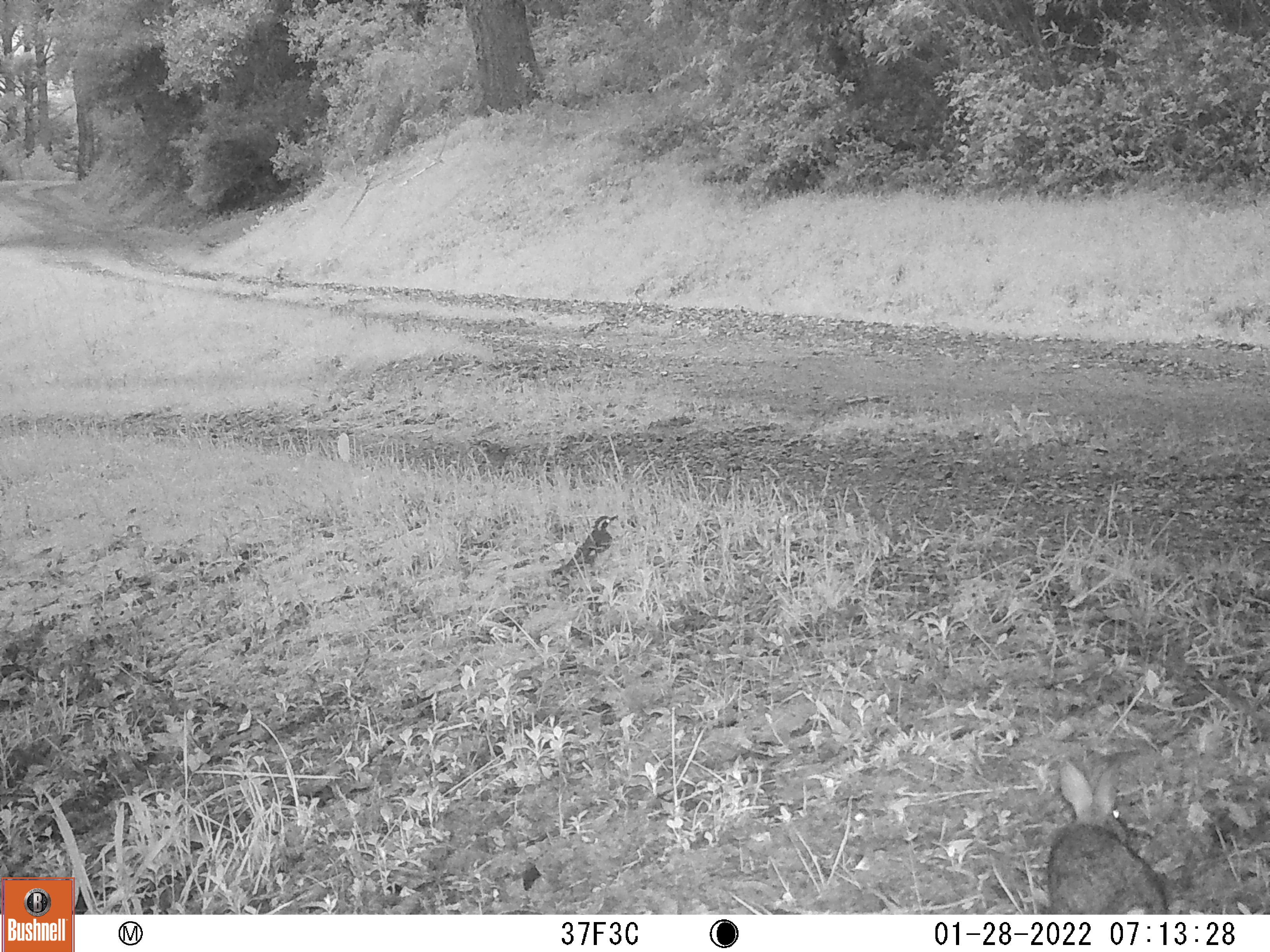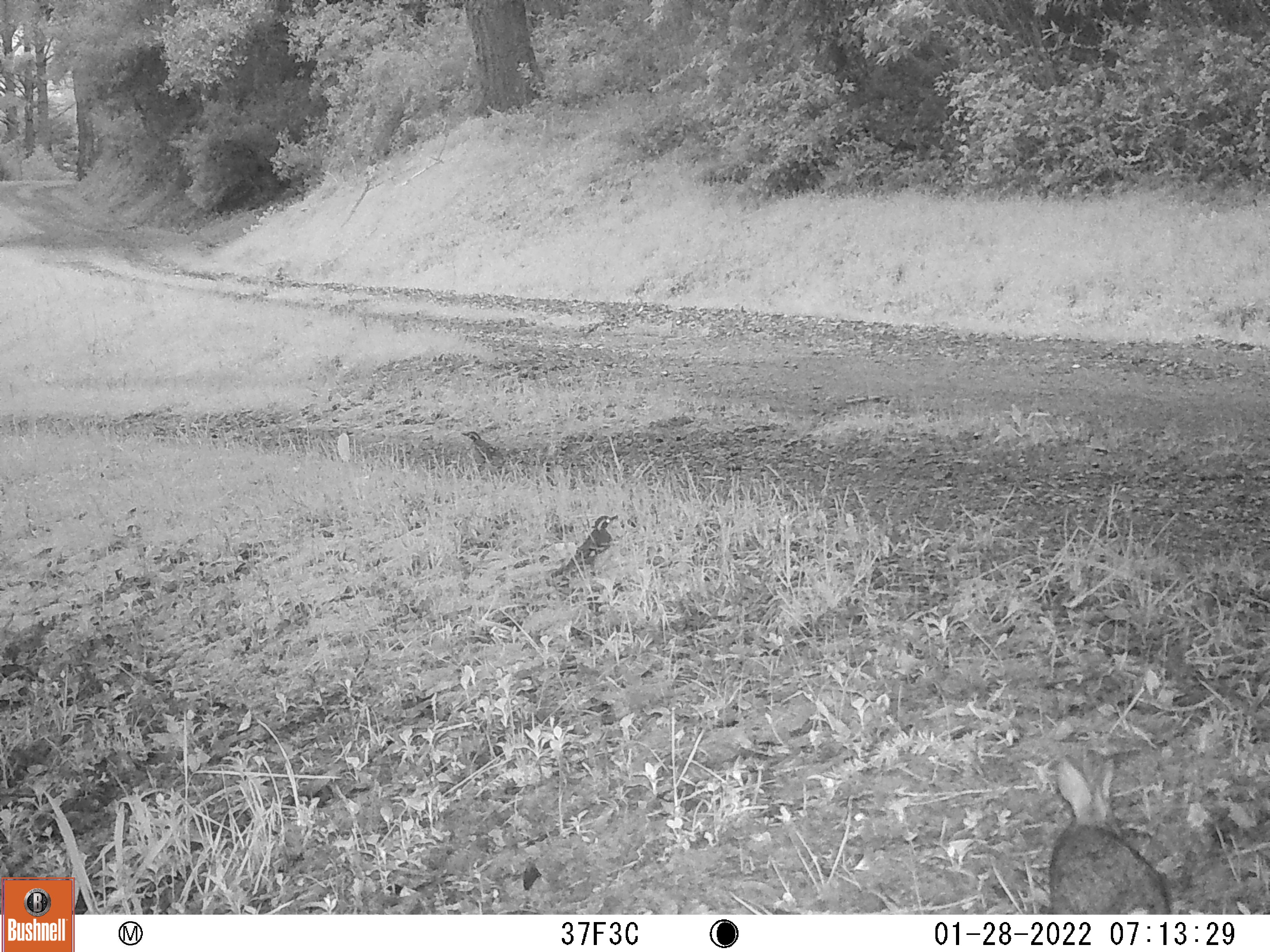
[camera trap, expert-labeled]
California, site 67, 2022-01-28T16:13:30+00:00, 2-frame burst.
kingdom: Animalia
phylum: Chordata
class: Mammalia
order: Lagomorpha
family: Leporidae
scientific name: Leporidae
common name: rabbit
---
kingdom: Animalia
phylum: Chordata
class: Aves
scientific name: Aves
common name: bird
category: unknown bird